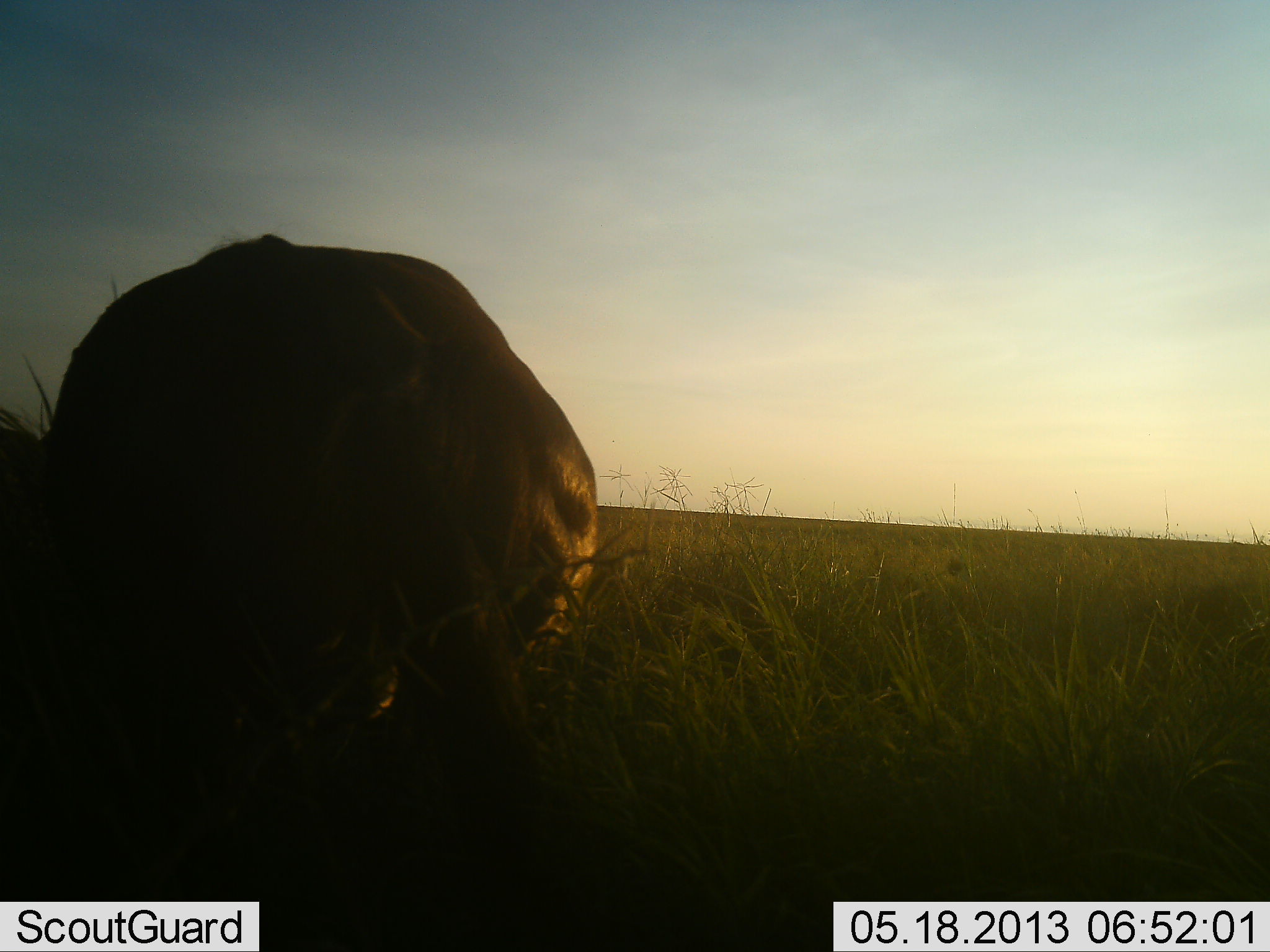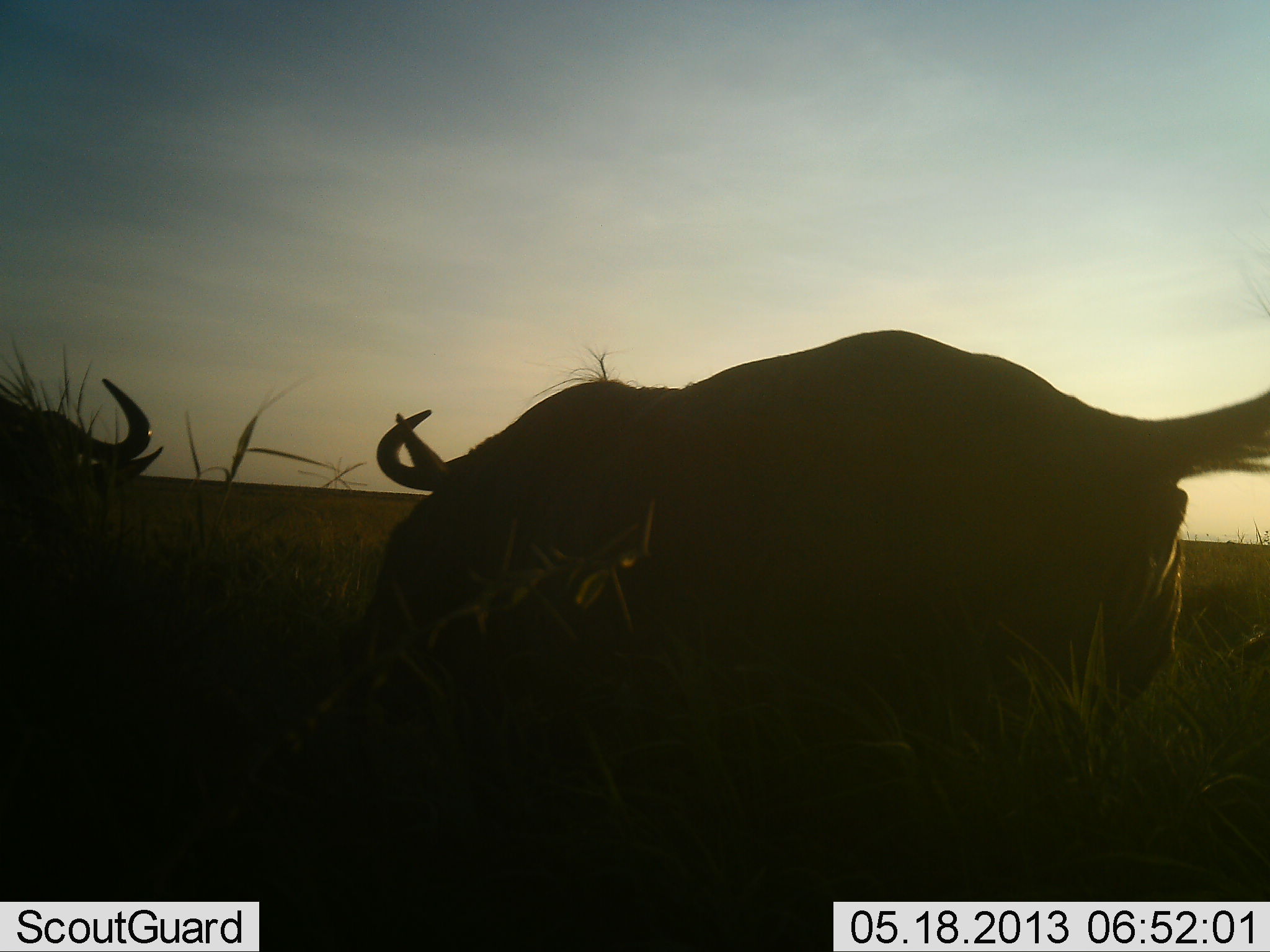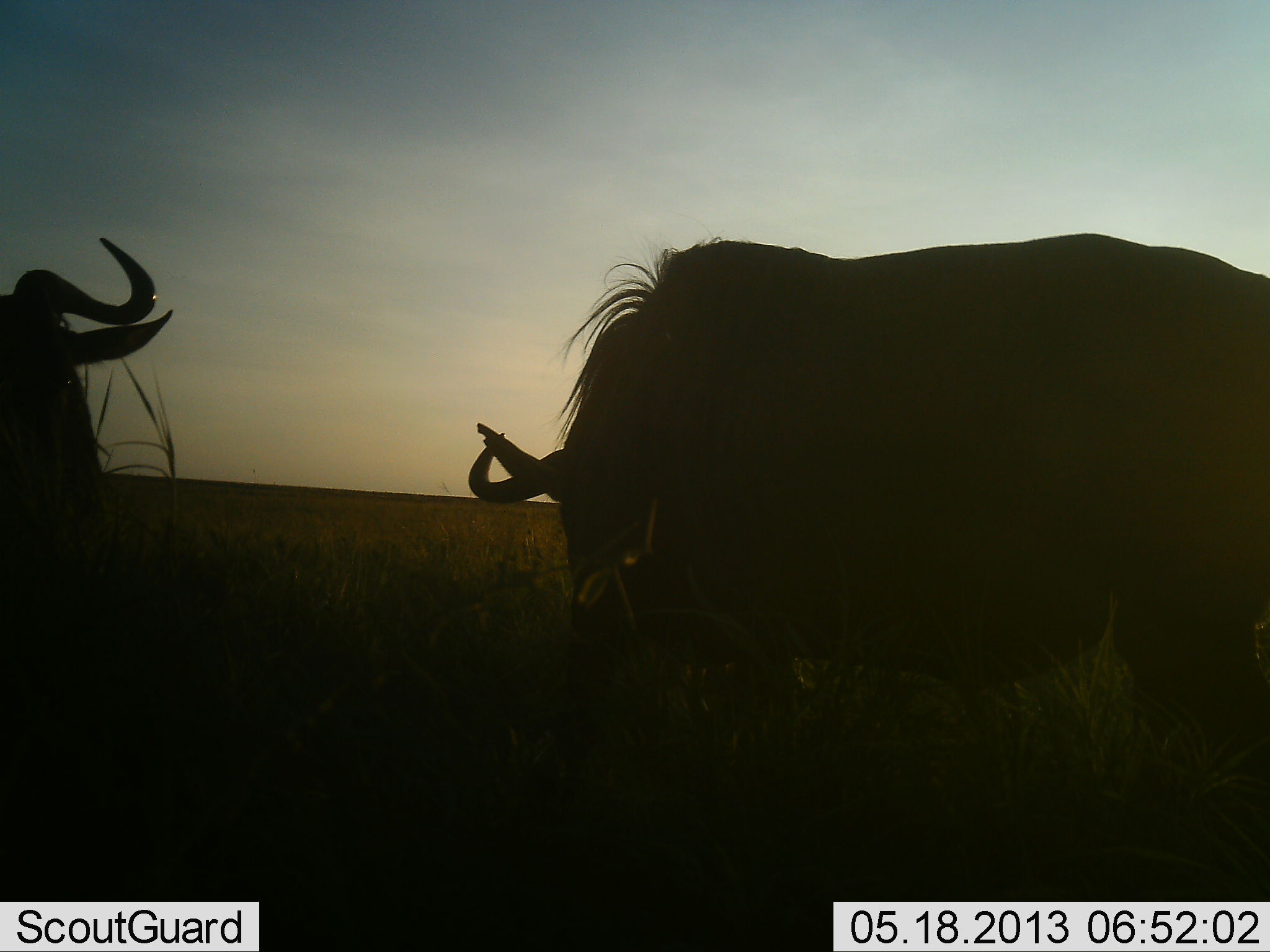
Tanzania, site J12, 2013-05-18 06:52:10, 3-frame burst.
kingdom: Animalia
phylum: Chordata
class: Mammalia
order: Artiodactyla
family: Bovidae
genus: Connochaetes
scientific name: Connochaetes taurinus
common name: blue wildebeest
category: wildebeest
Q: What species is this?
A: Wildebeest (blue wildebeest) (Connochaetes taurinus).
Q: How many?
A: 2.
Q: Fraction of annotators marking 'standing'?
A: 9%.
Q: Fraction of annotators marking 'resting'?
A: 0%.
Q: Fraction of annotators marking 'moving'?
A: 55%.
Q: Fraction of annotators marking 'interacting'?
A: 36%.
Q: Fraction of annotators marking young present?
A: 0%.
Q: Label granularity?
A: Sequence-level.